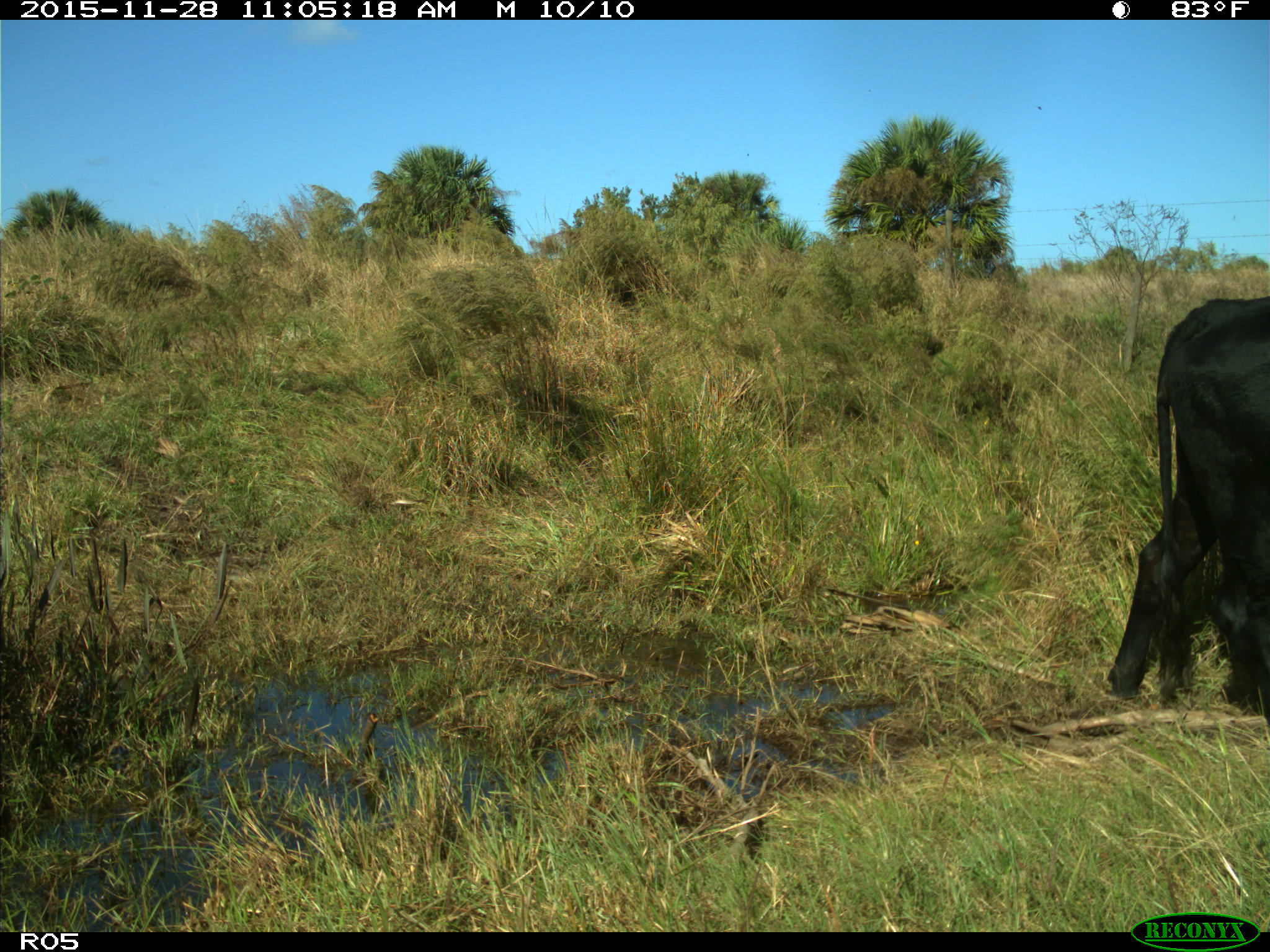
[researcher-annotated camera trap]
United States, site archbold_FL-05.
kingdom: Animalia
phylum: Chordata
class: Mammalia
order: Artiodactyla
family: Bovidae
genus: Bos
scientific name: Bos taurus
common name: domestic cow